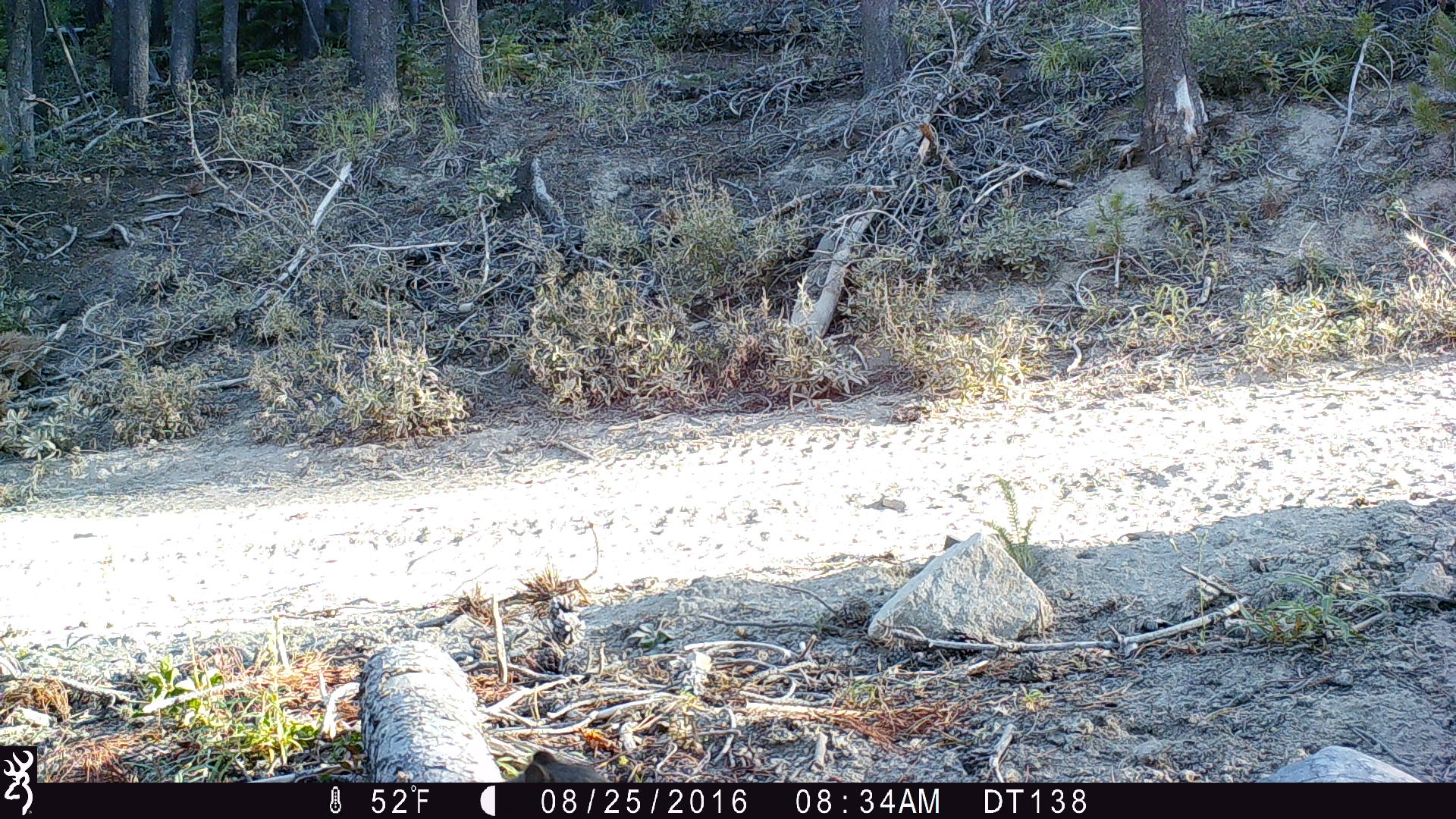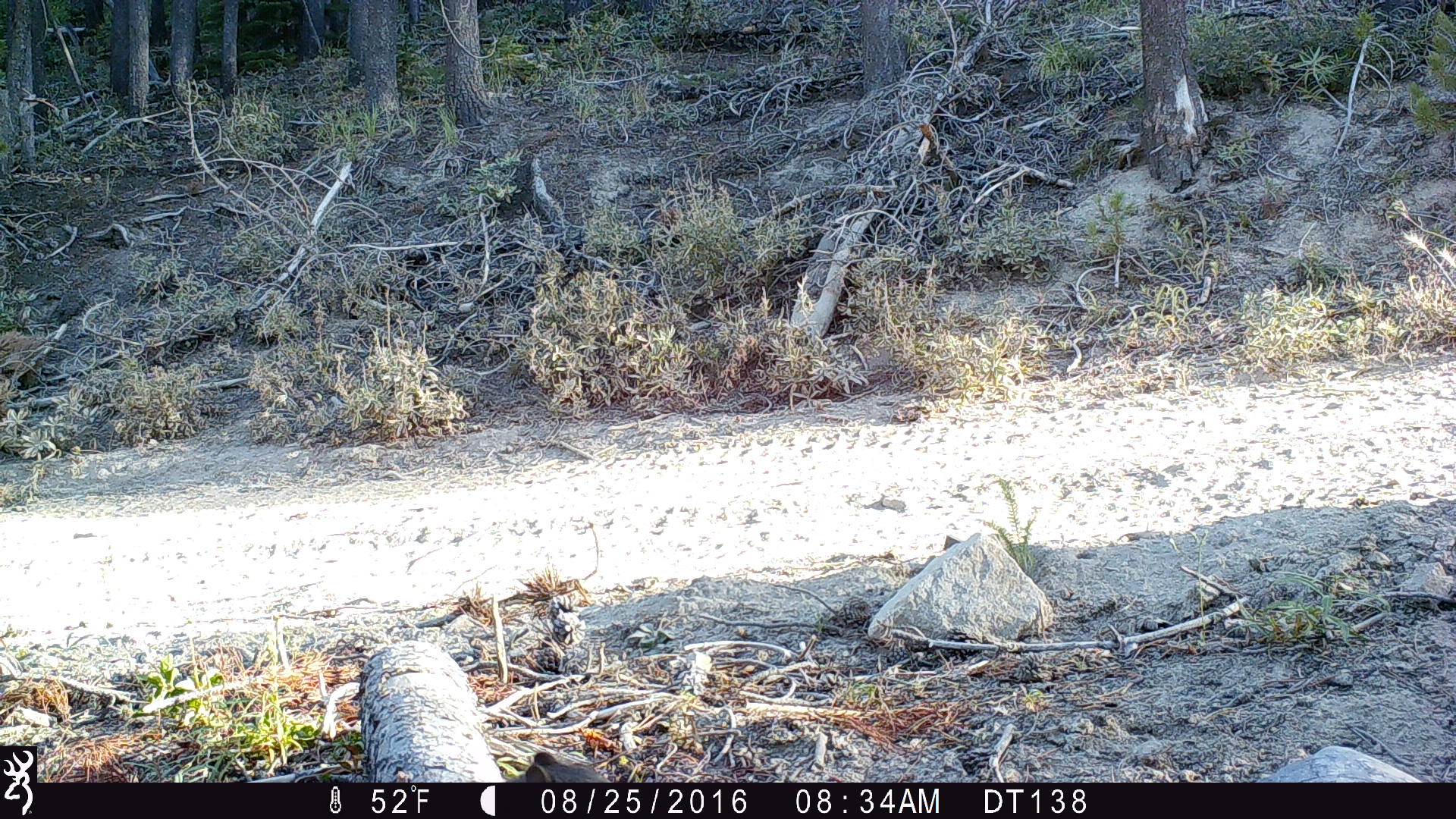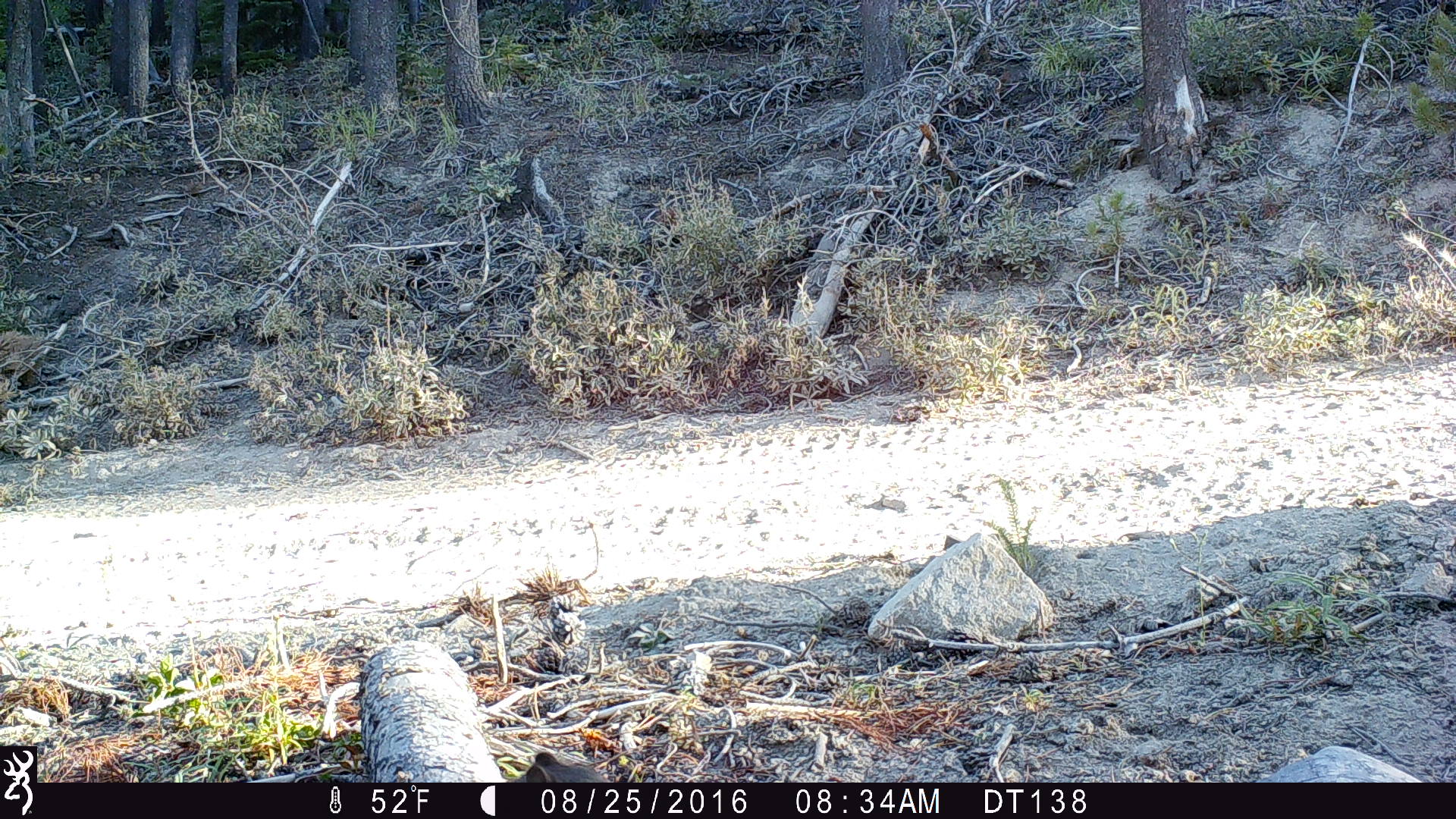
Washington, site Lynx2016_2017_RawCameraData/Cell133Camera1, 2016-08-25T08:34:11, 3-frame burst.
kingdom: Animalia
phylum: Chordata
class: Mammalia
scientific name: Mammalia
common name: small mammal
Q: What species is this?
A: Small mammal (Mammalia).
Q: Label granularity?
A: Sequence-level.